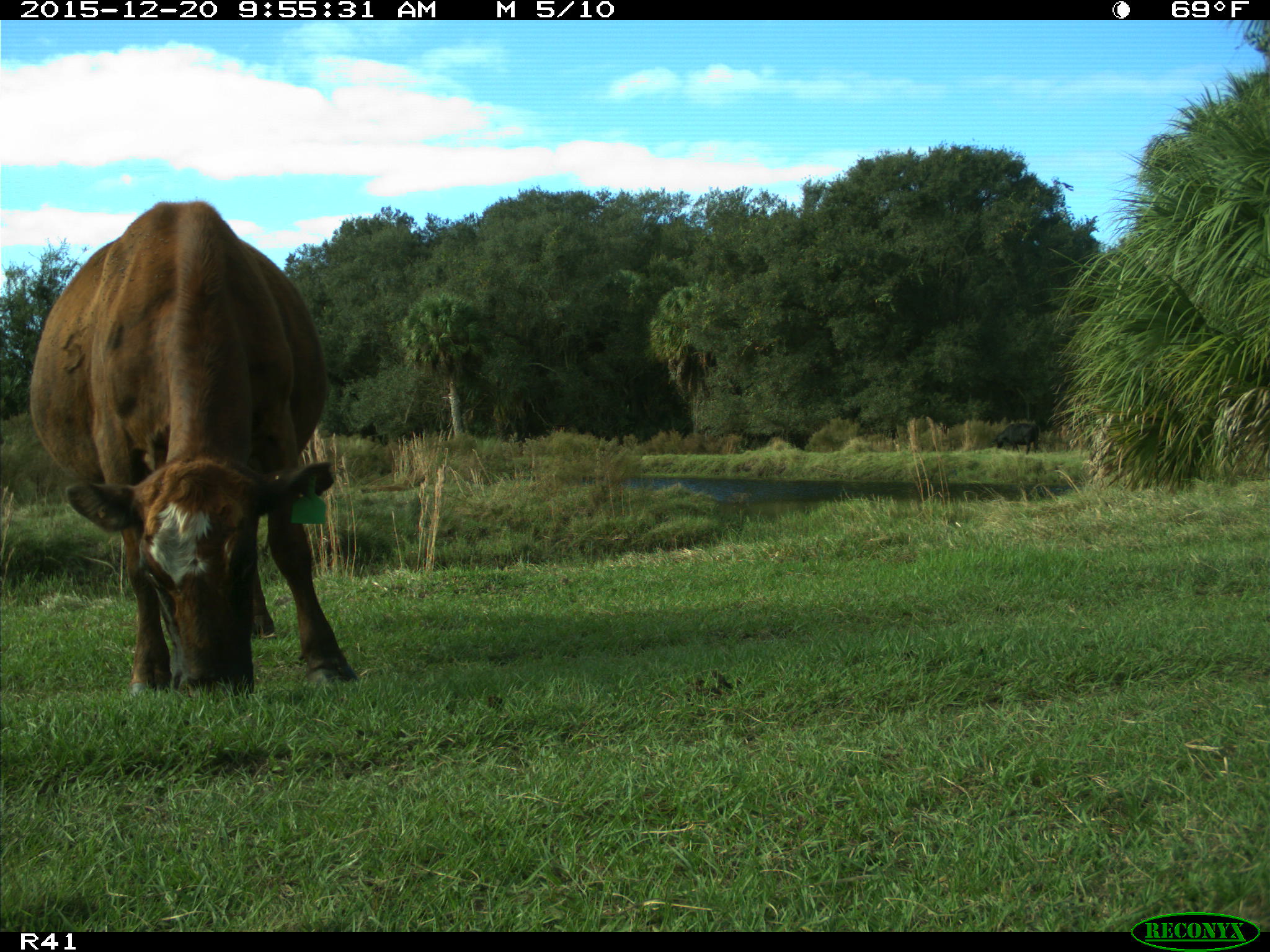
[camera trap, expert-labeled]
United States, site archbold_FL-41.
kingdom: Animalia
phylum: Chordata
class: Mammalia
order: Artiodactyla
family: Bovidae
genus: Bos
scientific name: Bos taurus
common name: domestic cow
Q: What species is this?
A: Bos taurus (domestic cow).